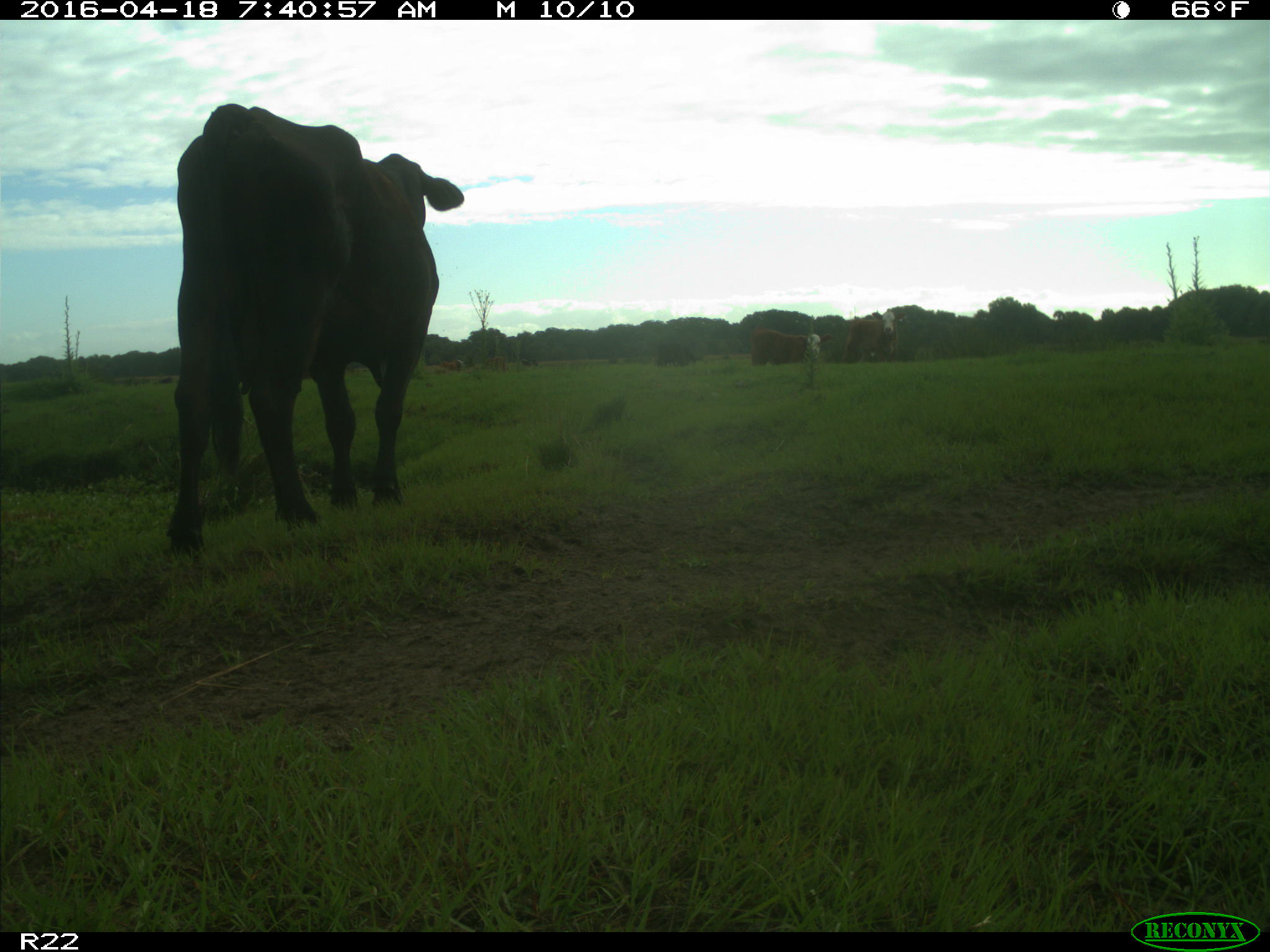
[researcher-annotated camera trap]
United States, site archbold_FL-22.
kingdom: Animalia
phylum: Chordata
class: Mammalia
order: Artiodactyla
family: Bovidae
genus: Bos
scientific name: Bos taurus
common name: domestic cow